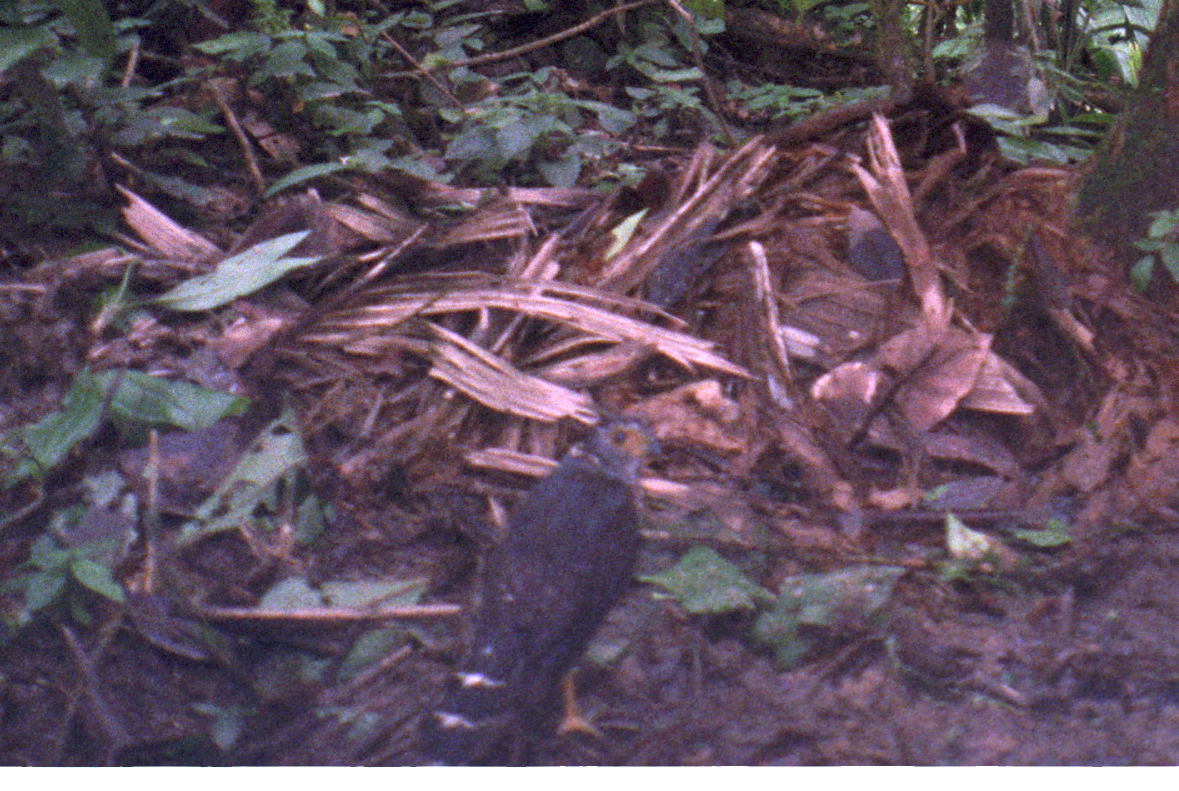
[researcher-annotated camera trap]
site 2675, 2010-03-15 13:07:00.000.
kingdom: Animalia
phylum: Chordata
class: Aves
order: Falconiformes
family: Falconidae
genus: Micrastur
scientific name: Micrastur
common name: forest falcons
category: micrastur sp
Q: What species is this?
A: Micrastur sp (forest falcons) (Micrastur).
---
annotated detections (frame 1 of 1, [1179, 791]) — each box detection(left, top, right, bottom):
micrastur sp: detection(409, 410, 677, 766)